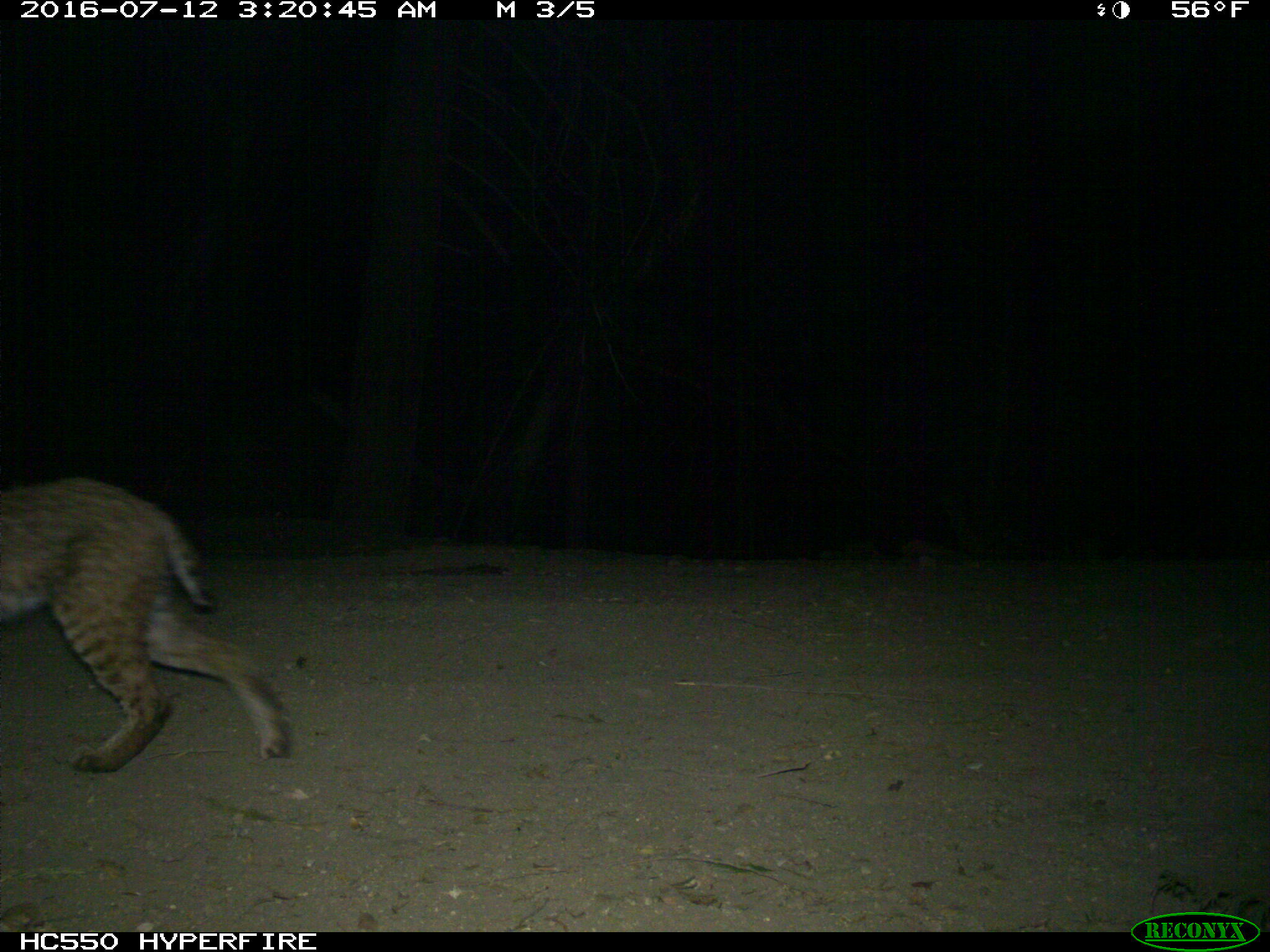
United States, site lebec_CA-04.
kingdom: Animalia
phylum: Chordata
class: Mammalia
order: Carnivora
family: Felidae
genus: Lynx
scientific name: Lynx rufus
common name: bobcat